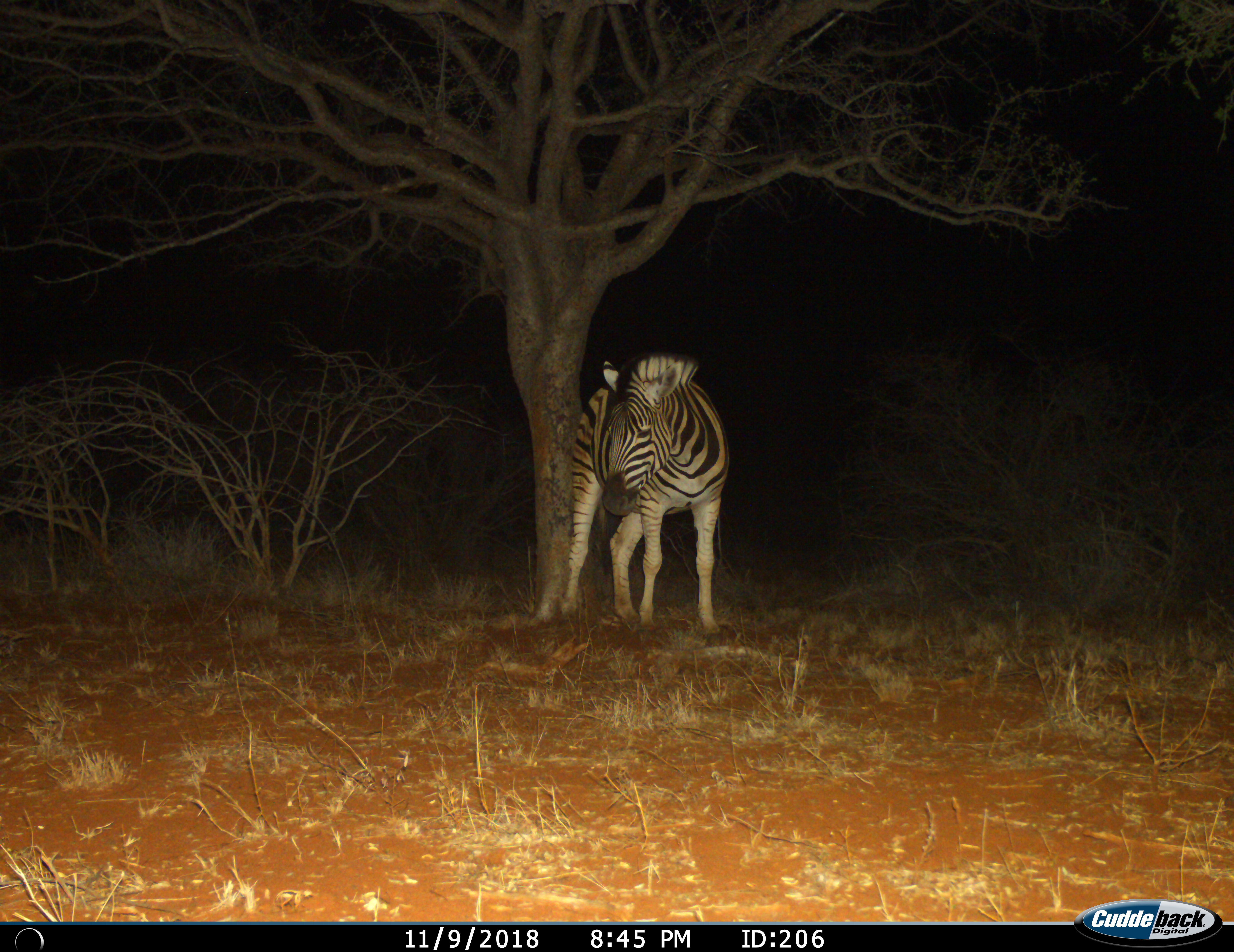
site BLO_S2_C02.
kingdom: Animalia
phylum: Chordata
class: Mammalia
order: Perissodactyla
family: Equidae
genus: Equus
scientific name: Equus quagga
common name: plains zebra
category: zebraplains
Zebraplains (plains zebra) (Equus quagga), count 1. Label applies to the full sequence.